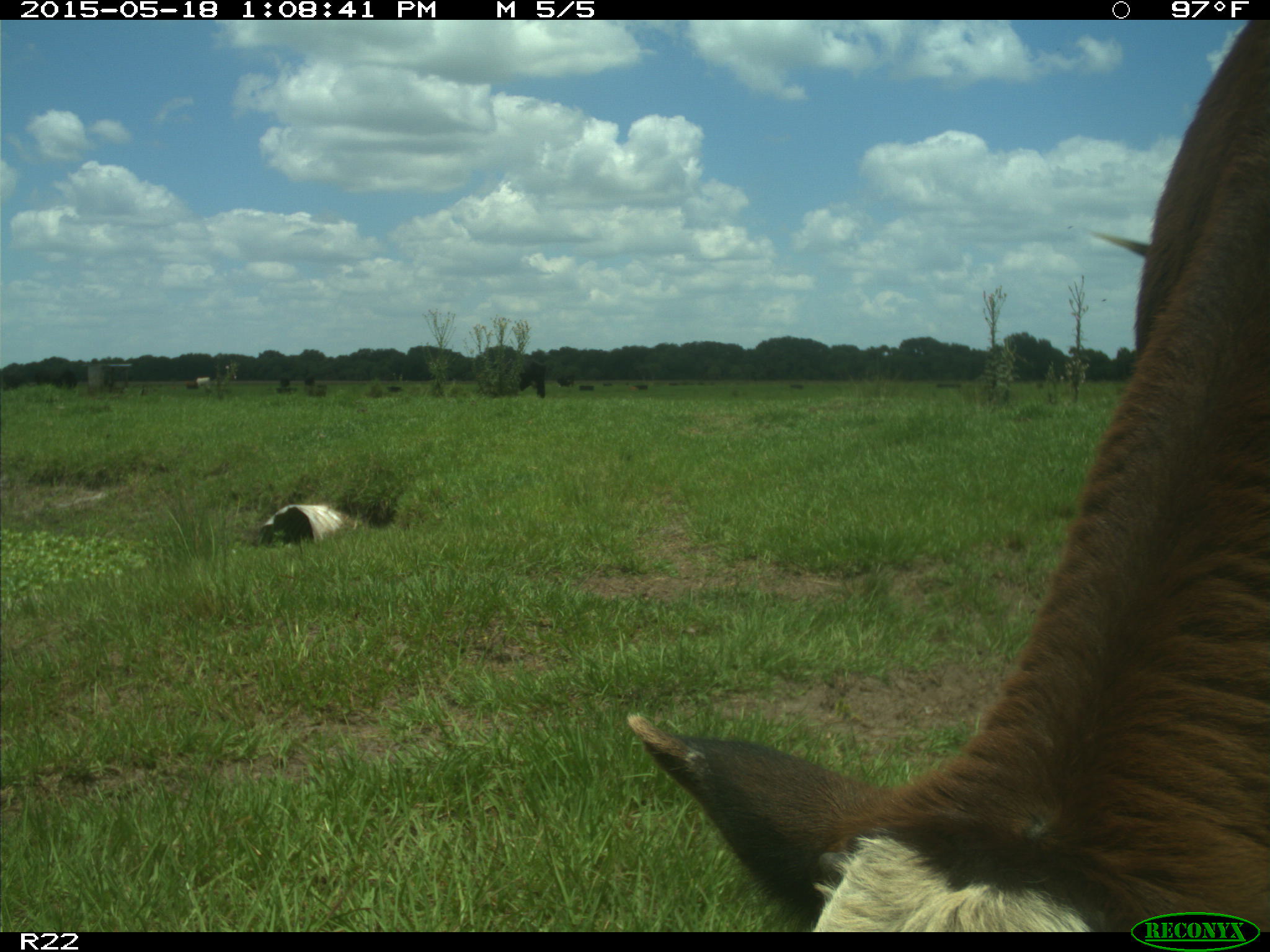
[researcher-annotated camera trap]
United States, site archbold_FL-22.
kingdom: Animalia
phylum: Chordata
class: Mammalia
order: Artiodactyla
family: Bovidae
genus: Bos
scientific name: Bos taurus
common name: domestic cow